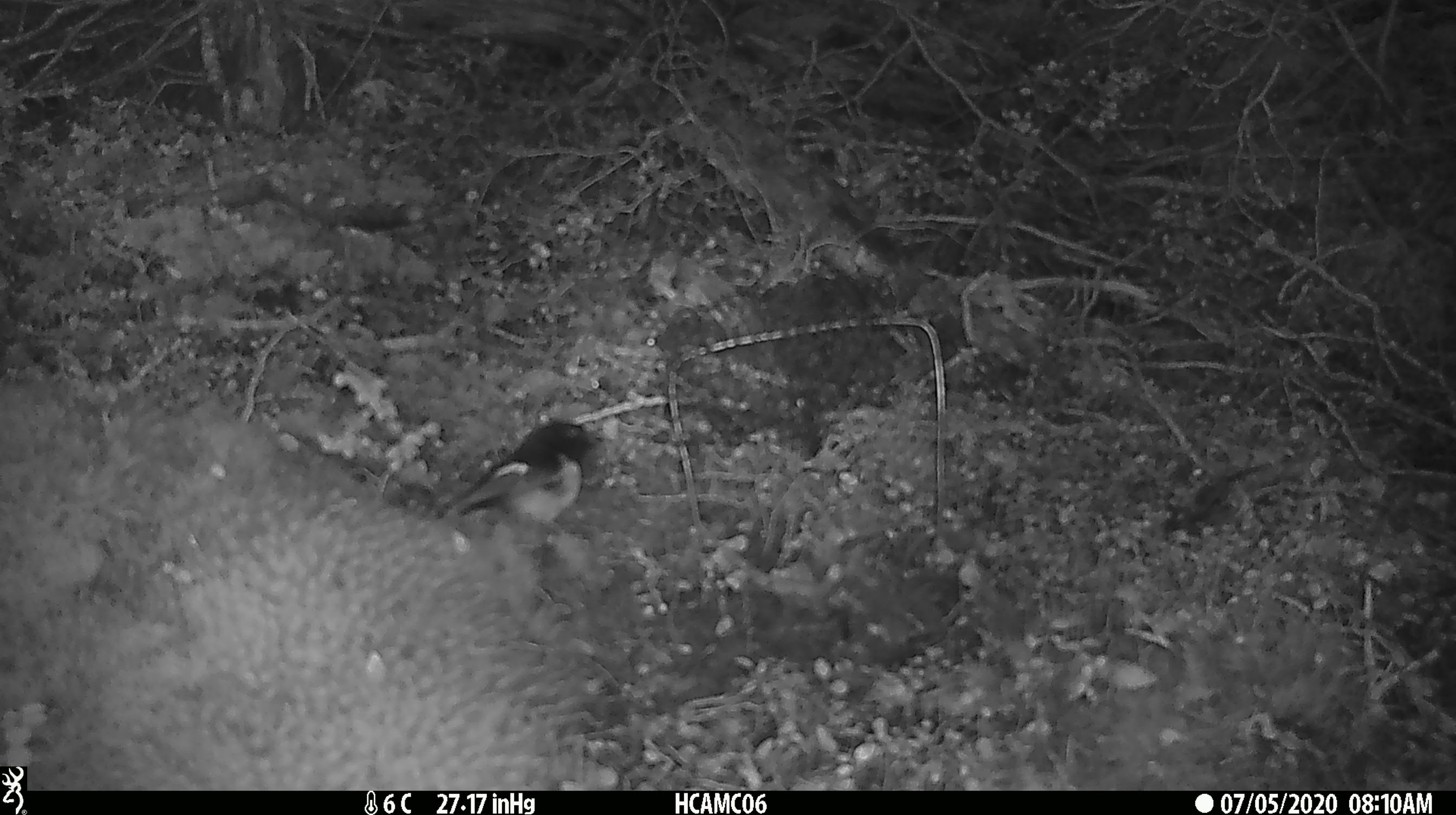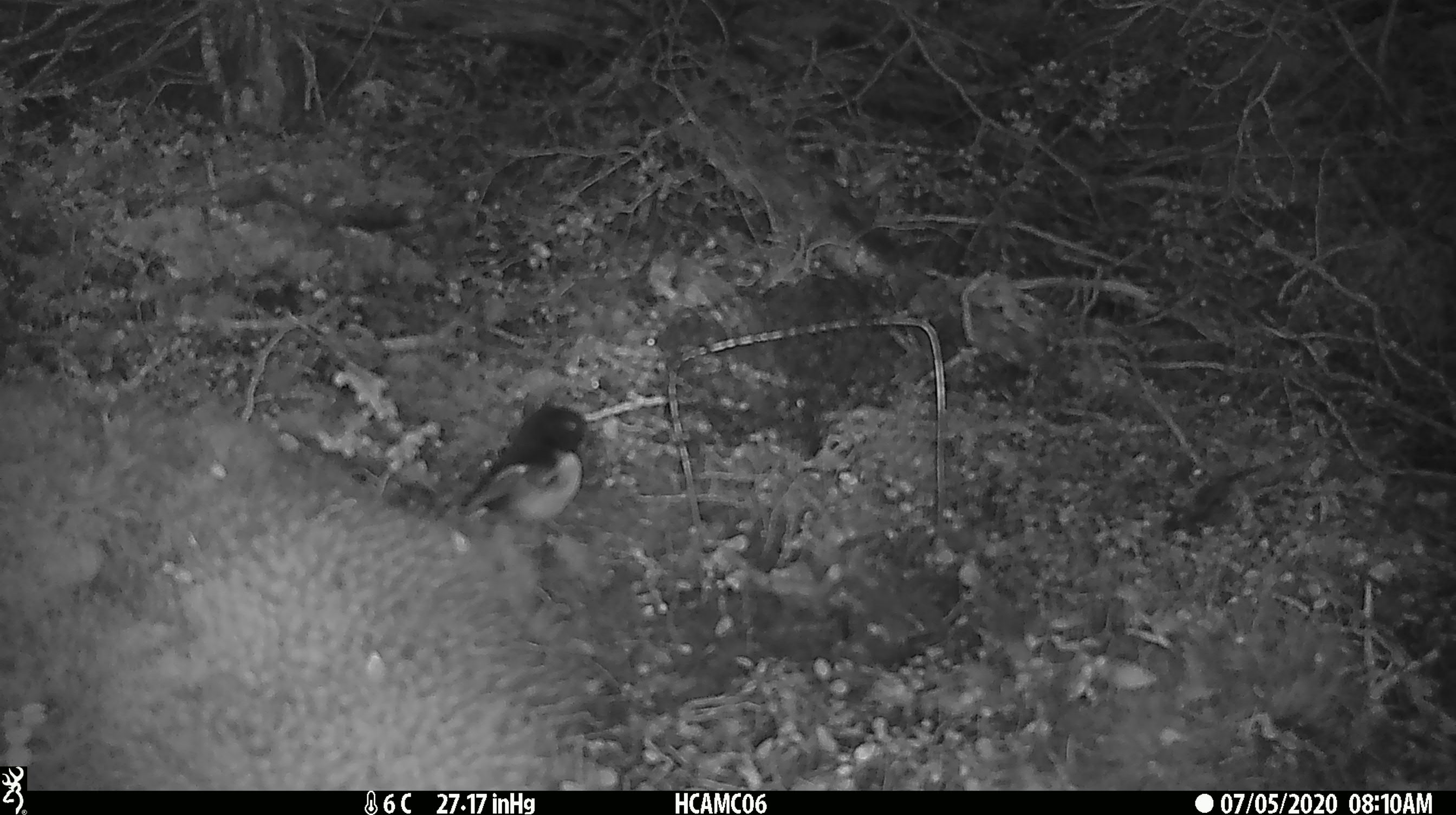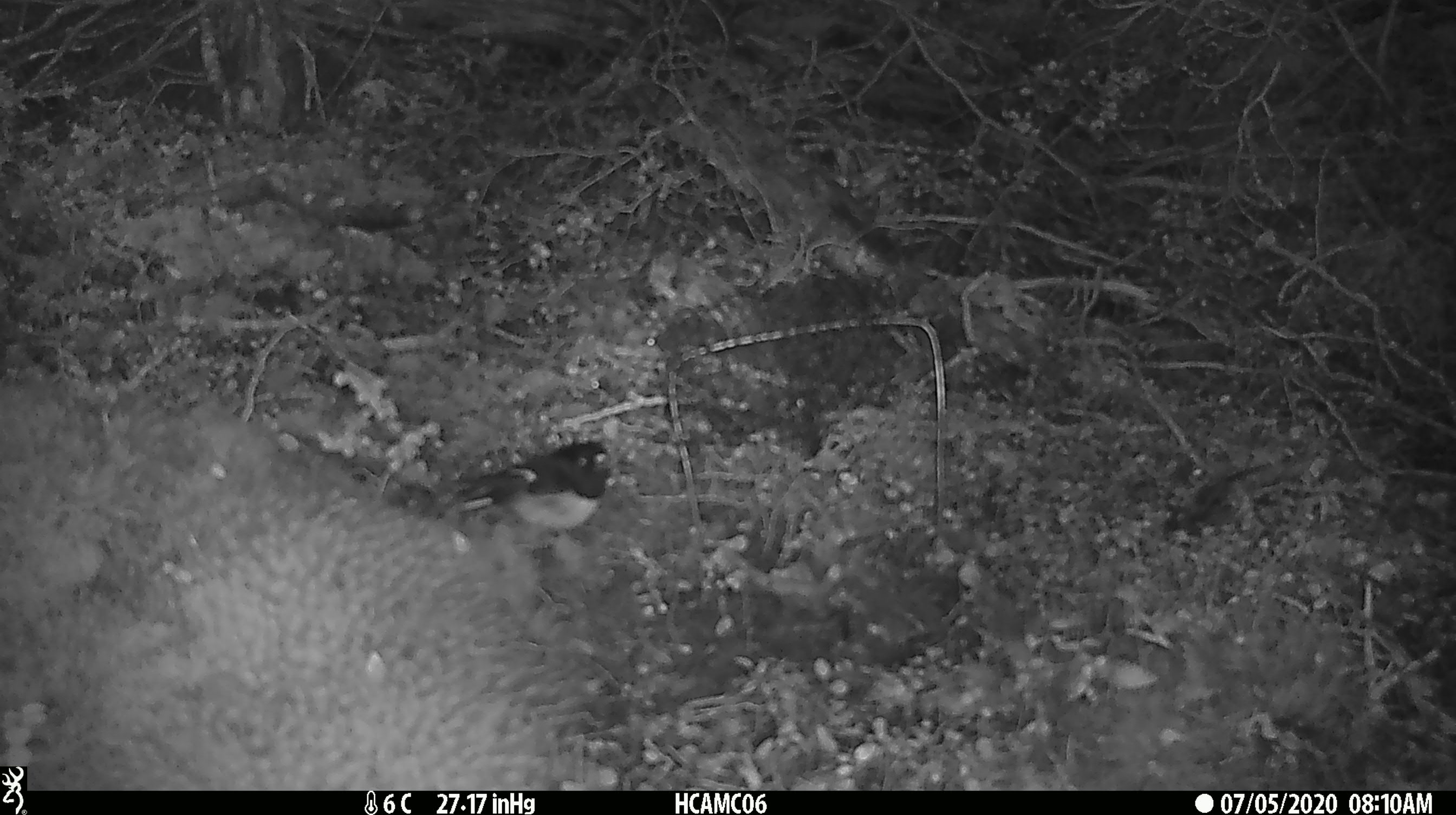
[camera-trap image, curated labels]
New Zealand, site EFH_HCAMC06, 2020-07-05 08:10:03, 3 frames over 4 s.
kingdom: Animalia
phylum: Chordata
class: Aves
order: Passeriformes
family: Petroicidae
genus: Petroica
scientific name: Petroica macrocephala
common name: tomtit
Tomtit (Petroica macrocephala).